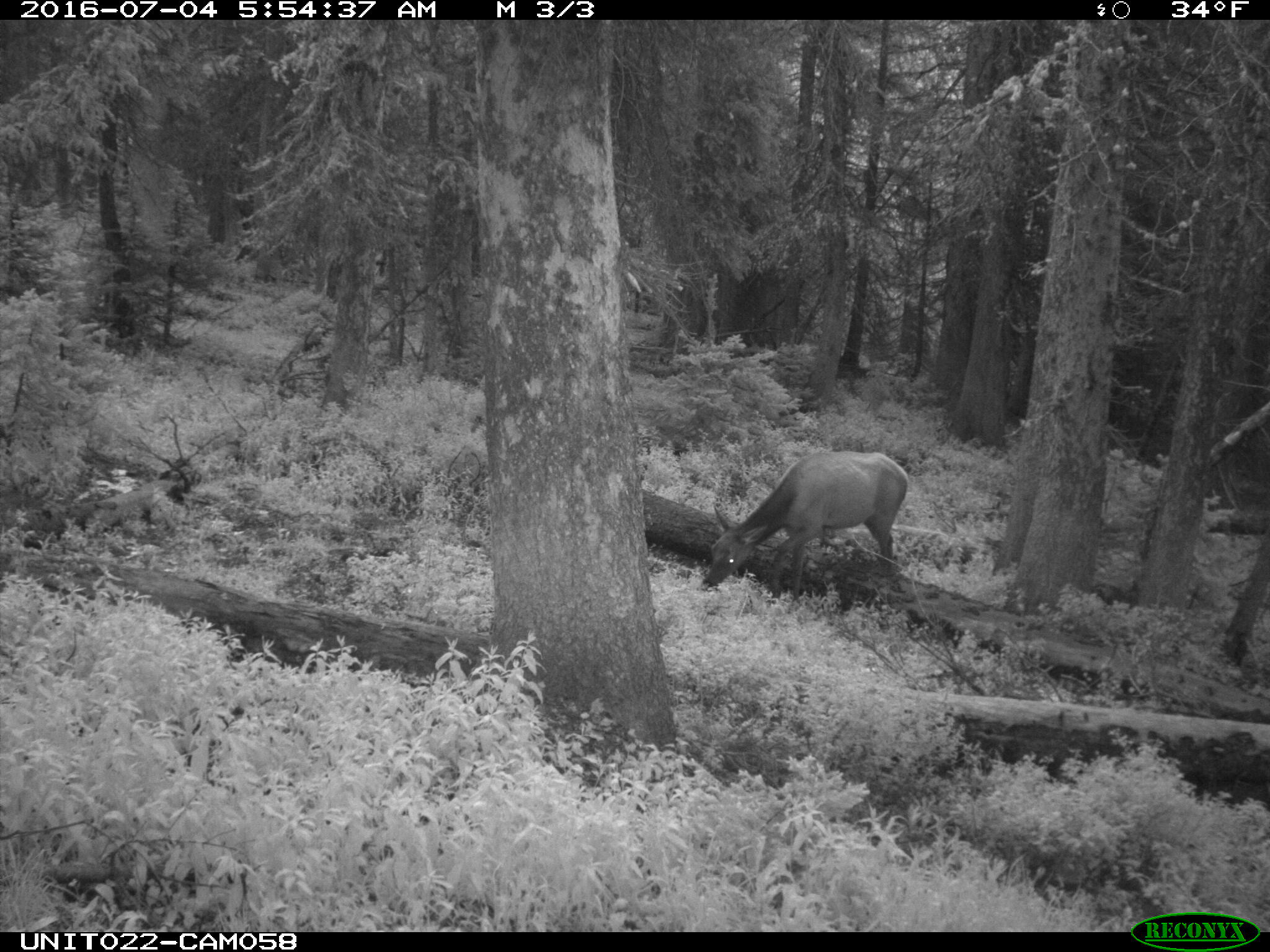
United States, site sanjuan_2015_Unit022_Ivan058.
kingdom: Animalia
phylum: Chordata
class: Mammalia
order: Artiodactyla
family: Cervidae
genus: Cervus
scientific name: Cervus elaphus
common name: red deer